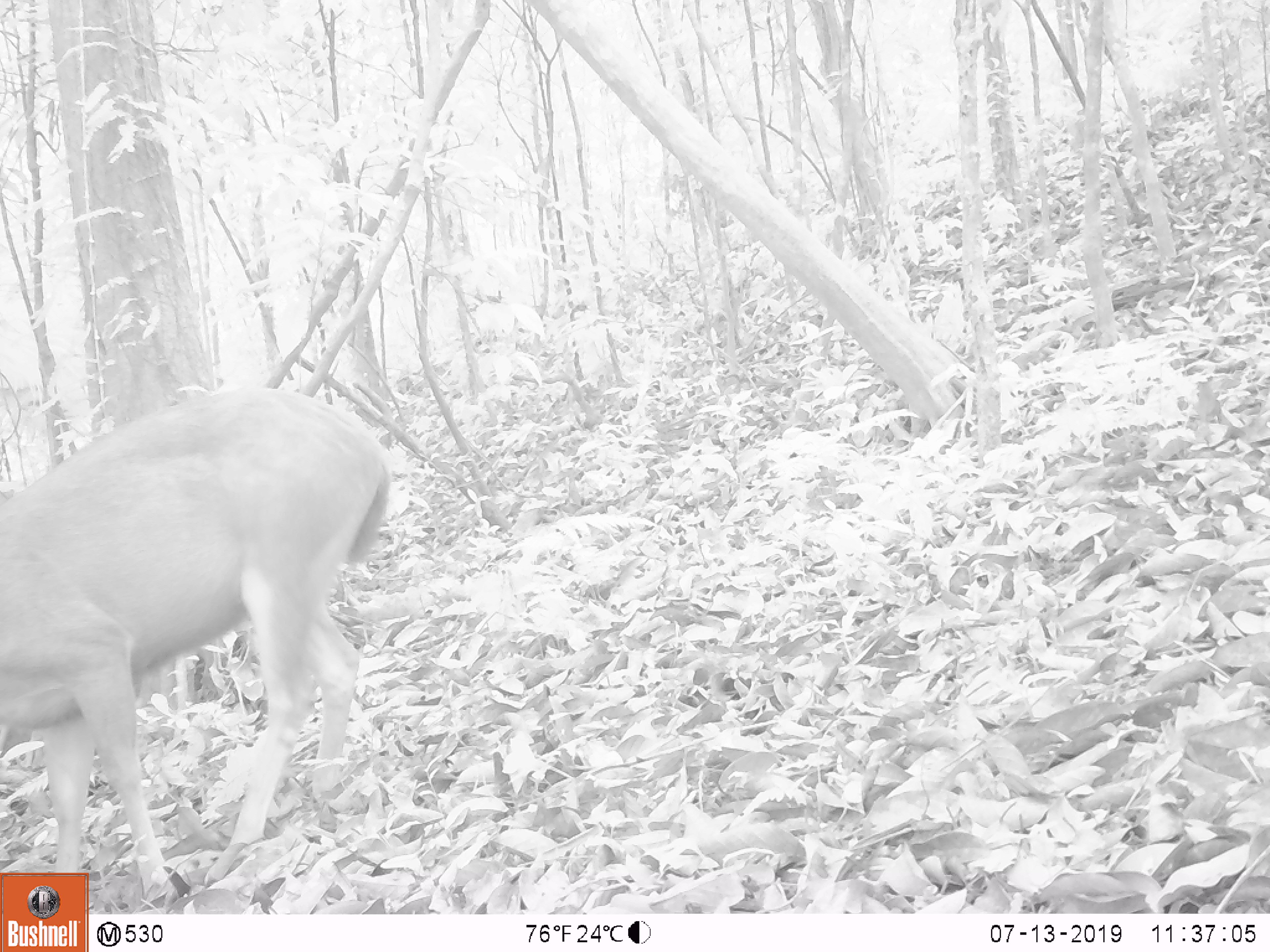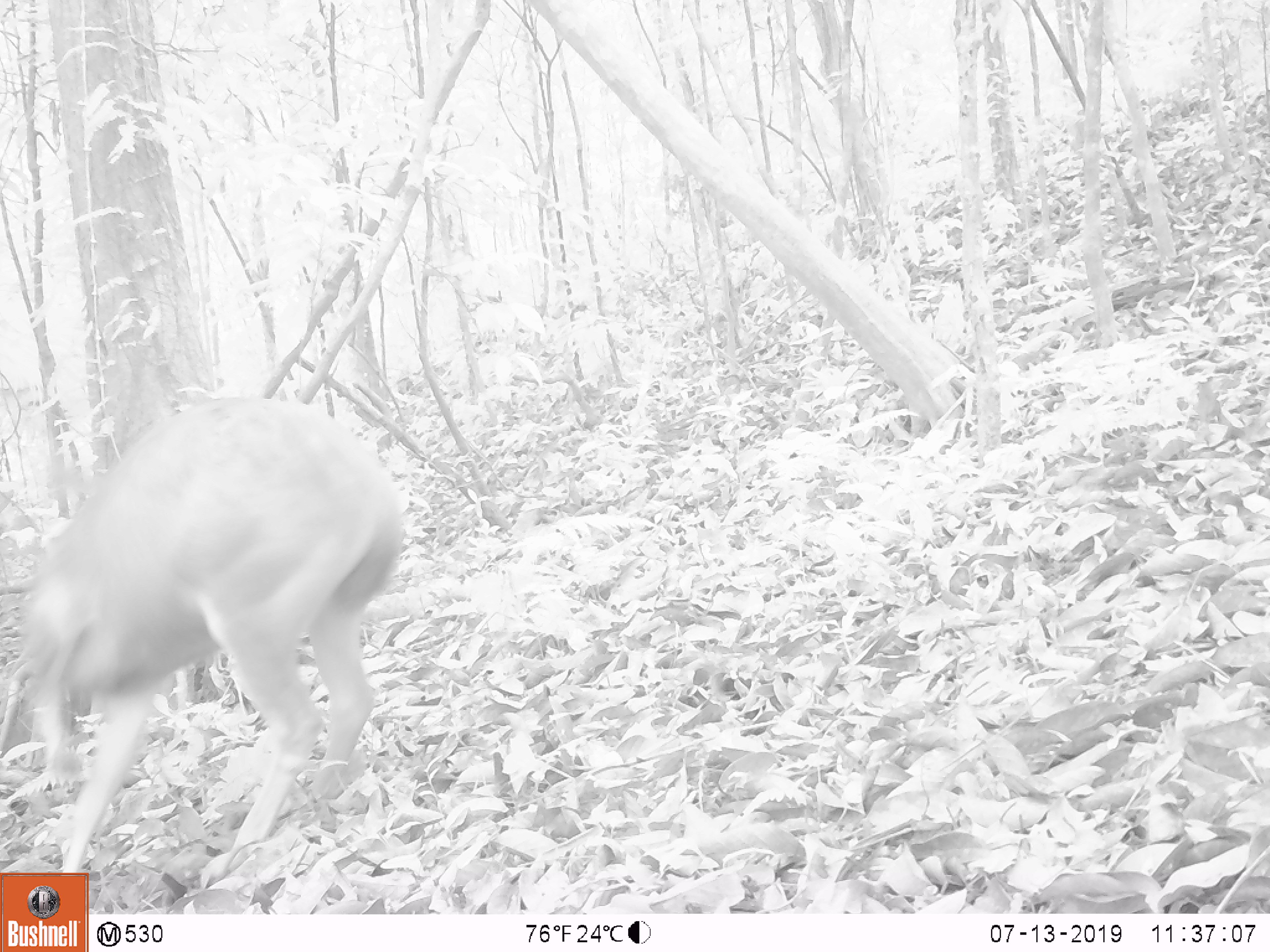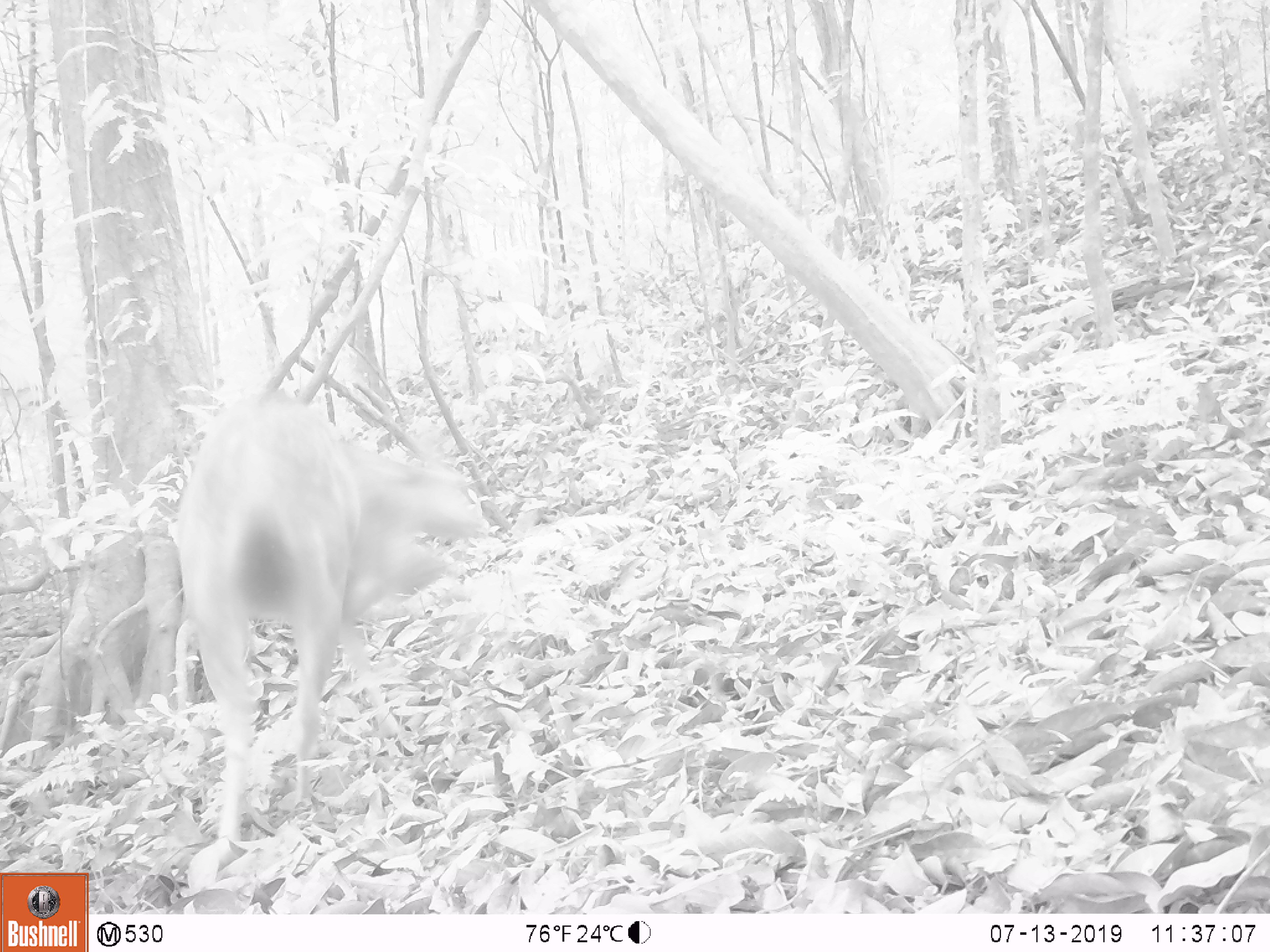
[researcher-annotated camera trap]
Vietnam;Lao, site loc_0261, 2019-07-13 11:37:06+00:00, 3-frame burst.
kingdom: Animalia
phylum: Chordata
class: Mammalia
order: Artiodactyla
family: Cervidae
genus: Rusa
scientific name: Rusa unicolor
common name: sambar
Sambar (Rusa unicolor). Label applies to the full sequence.